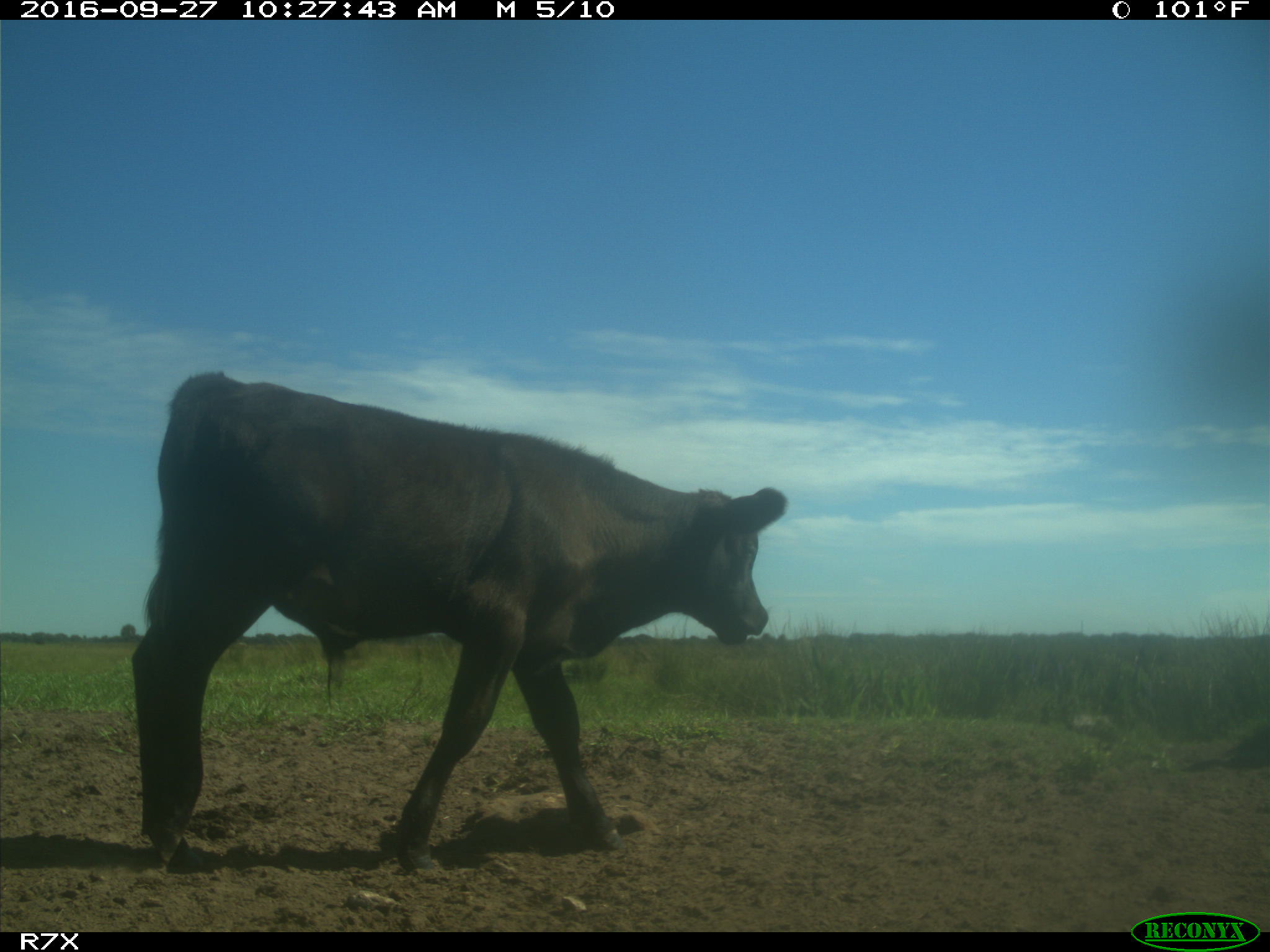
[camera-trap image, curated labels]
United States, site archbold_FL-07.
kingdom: Animalia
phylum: Chordata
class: Mammalia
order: Artiodactyla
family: Bovidae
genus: Bos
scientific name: Bos taurus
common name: domestic cow